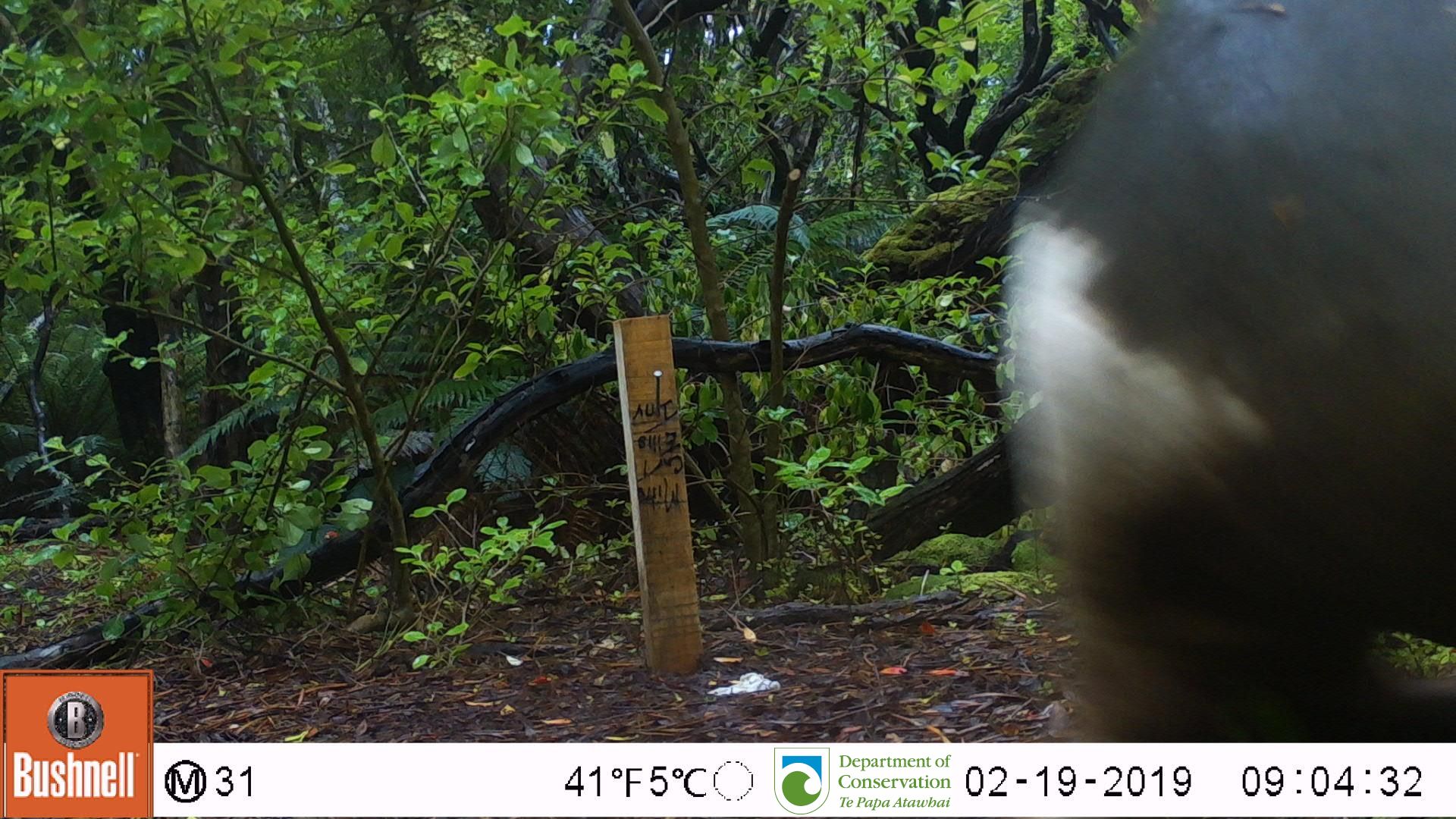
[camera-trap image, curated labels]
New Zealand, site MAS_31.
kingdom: Animalia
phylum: Chordata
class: Mammalia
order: Carnivora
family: Otariidae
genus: Phocarctos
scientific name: Phocarctos hookeri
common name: new zealand sea lion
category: sealion